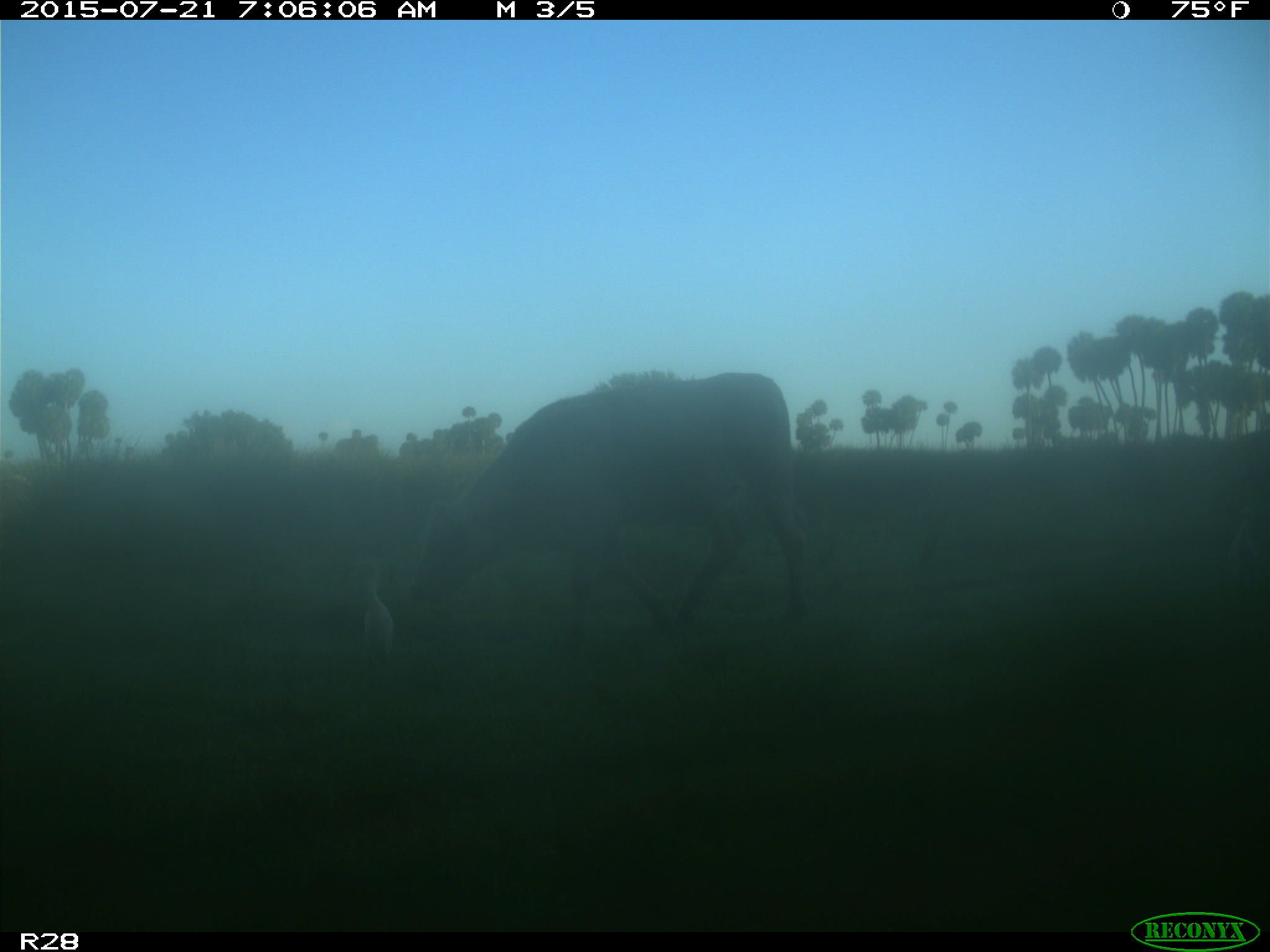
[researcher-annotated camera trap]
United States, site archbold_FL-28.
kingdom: Animalia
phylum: Chordata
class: Mammalia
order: Artiodactyla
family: Bovidae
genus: Bos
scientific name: Bos taurus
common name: domestic cow